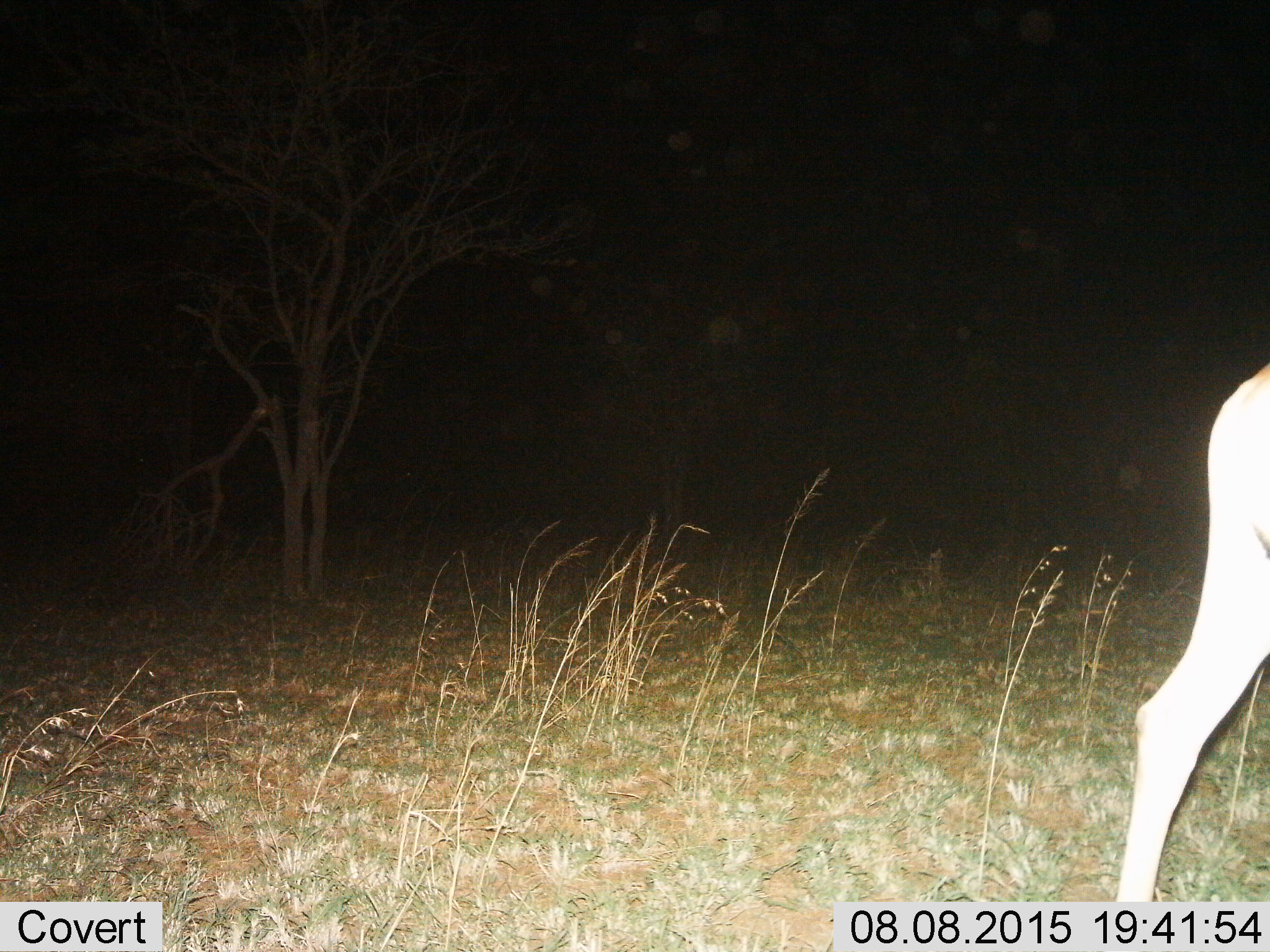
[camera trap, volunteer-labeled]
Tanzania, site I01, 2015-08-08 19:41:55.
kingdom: Animalia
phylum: Chordata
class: Mammalia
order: Artiodactyla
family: Bovidae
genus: Eudorcas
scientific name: Eudorcas thomsonii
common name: thomson's gazelle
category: gazellethomsons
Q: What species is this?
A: Gazellethomsons (thomson's gazelle) (Eudorcas thomsonii).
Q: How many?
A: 1.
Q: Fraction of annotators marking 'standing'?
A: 83%.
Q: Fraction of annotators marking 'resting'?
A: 0%.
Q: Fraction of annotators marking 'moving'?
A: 17%.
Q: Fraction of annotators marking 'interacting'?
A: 0%.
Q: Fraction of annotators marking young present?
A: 0%.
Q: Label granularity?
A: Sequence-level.